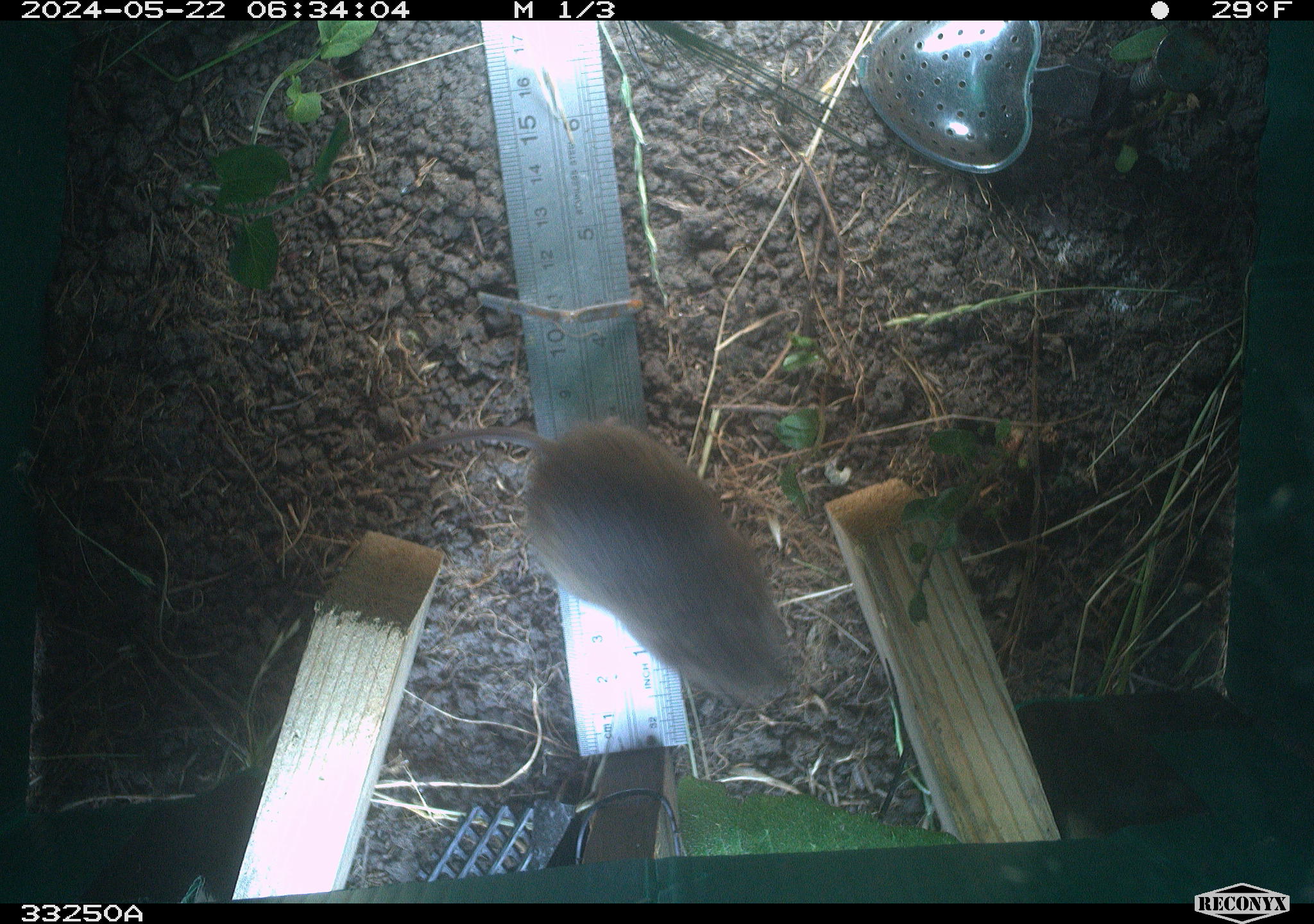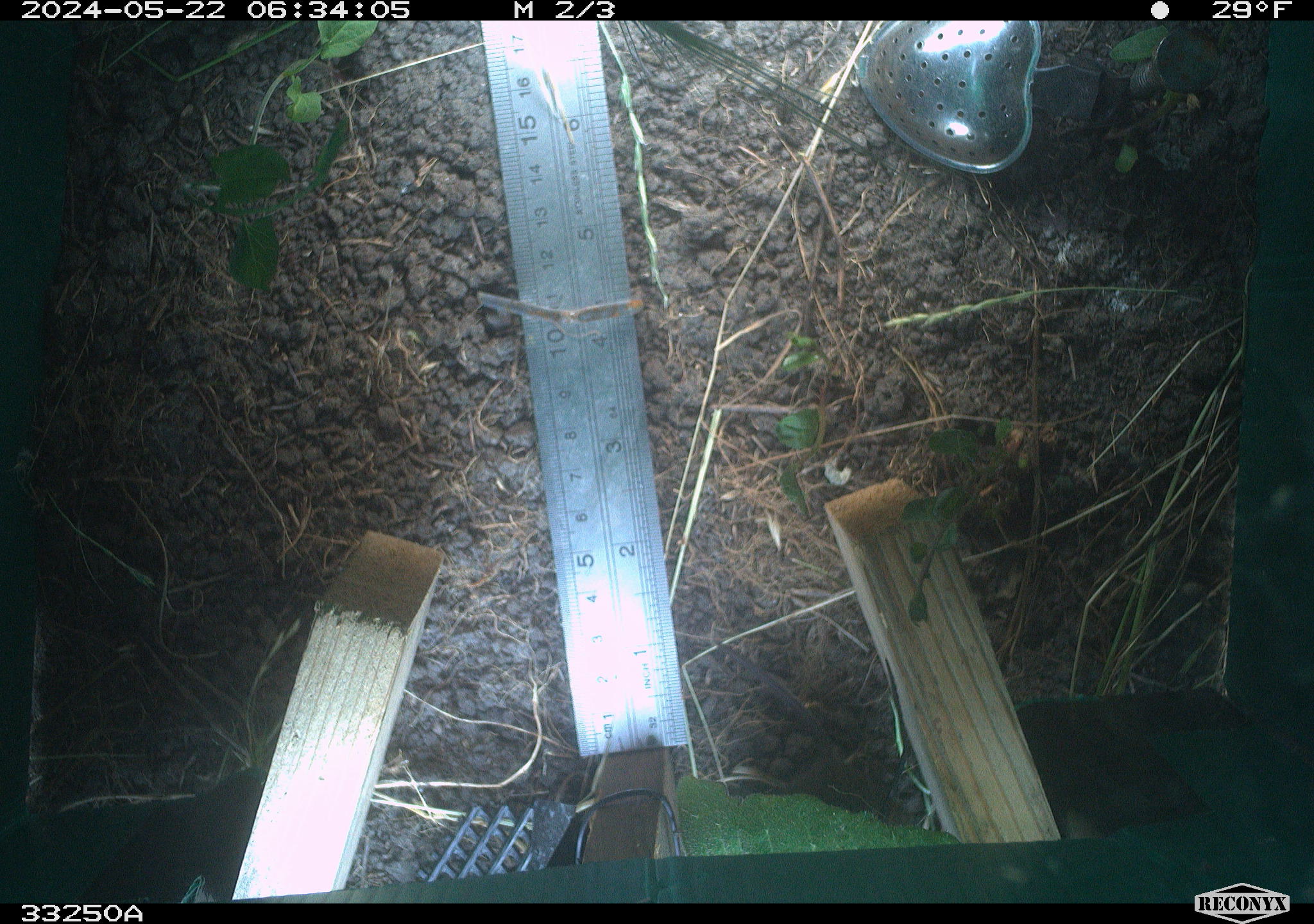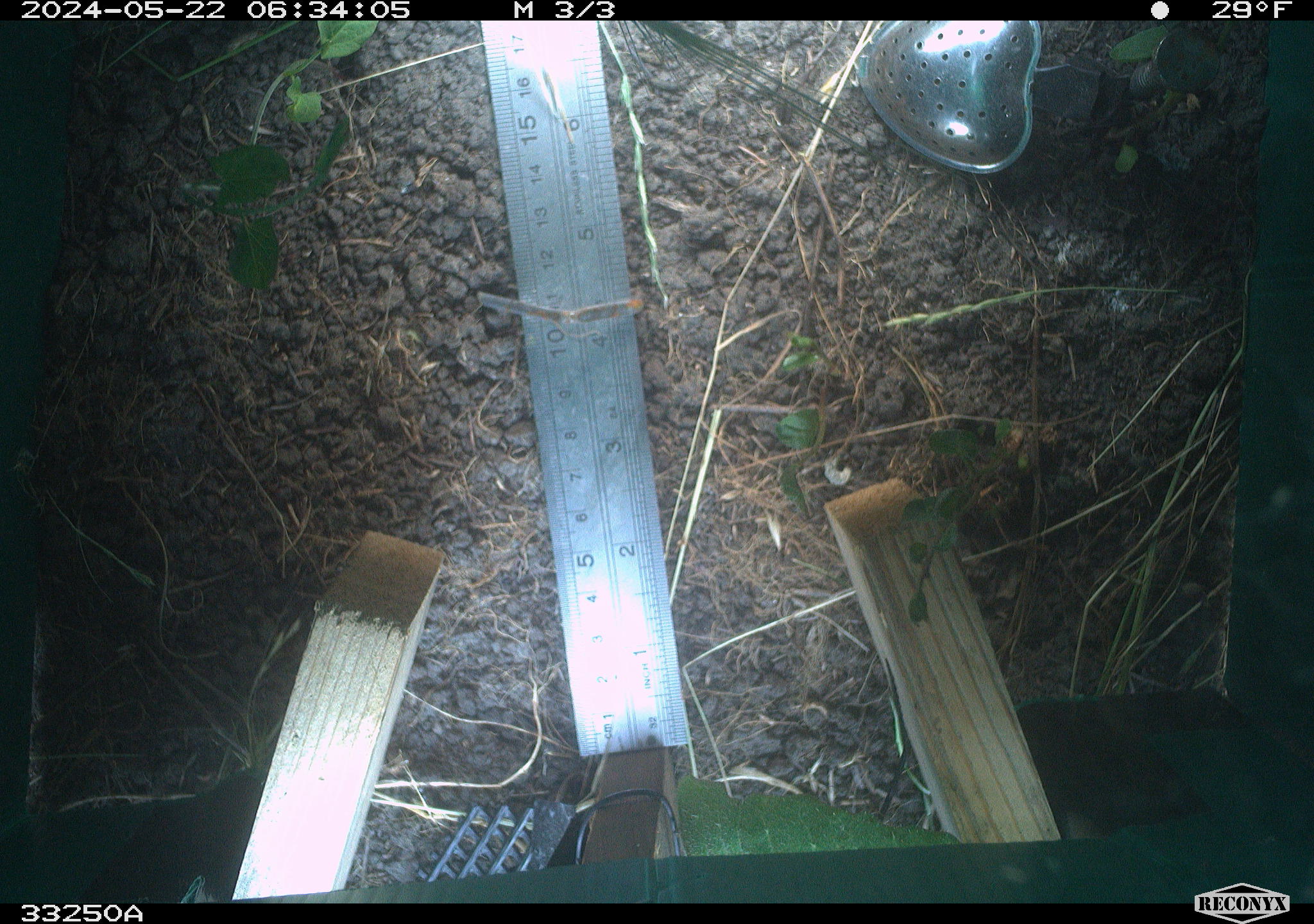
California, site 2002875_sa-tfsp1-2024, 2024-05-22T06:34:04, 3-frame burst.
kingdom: Animalia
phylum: Chordata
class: Mammalia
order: Rodentia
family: Cricetidae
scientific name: Arvicolinae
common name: voles, lemmings, and muskrats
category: arvicolinae subfamily